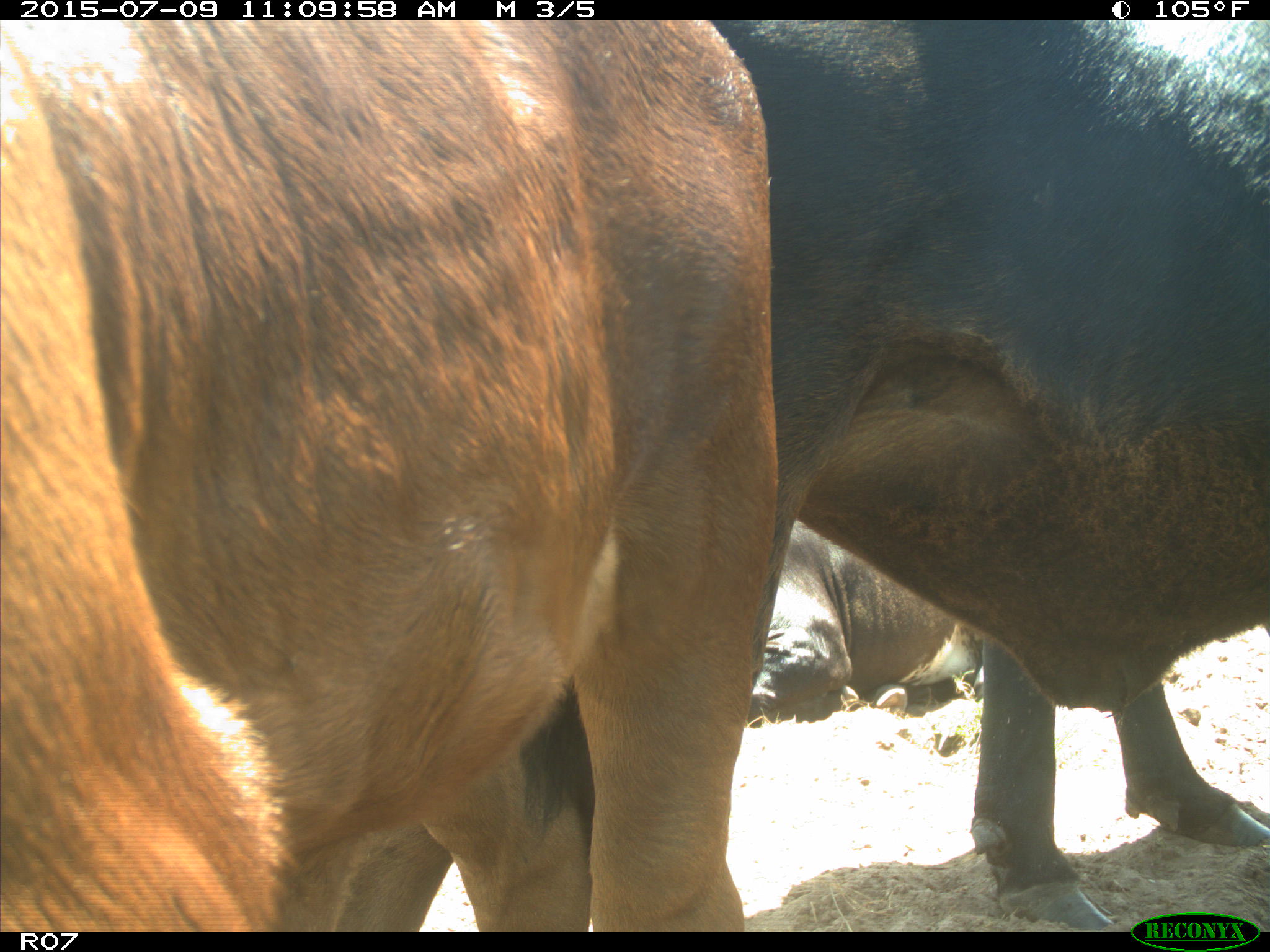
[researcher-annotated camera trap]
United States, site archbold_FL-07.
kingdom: Animalia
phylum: Chordata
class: Mammalia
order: Artiodactyla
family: Bovidae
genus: Bos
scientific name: Bos taurus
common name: domestic cow